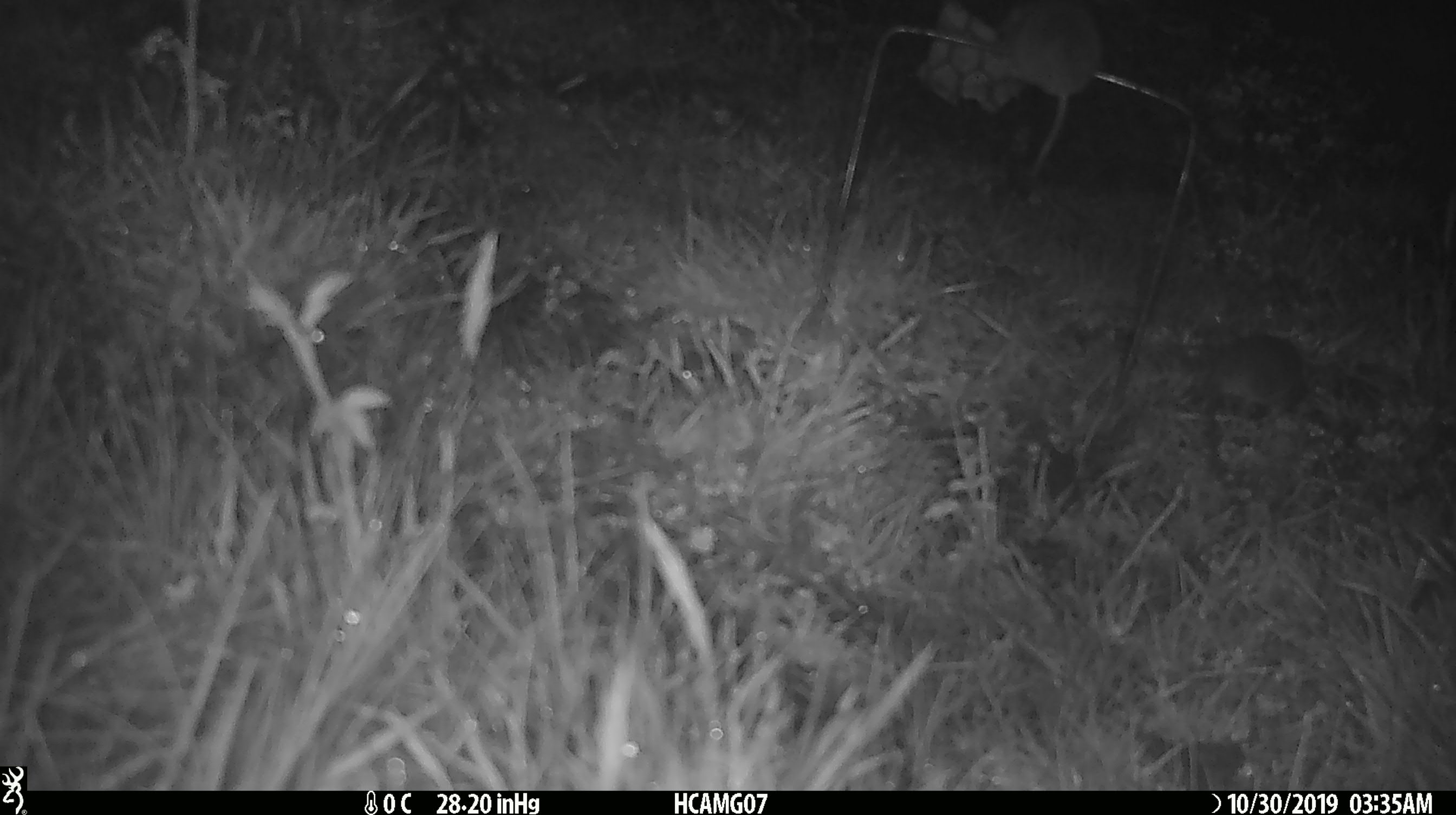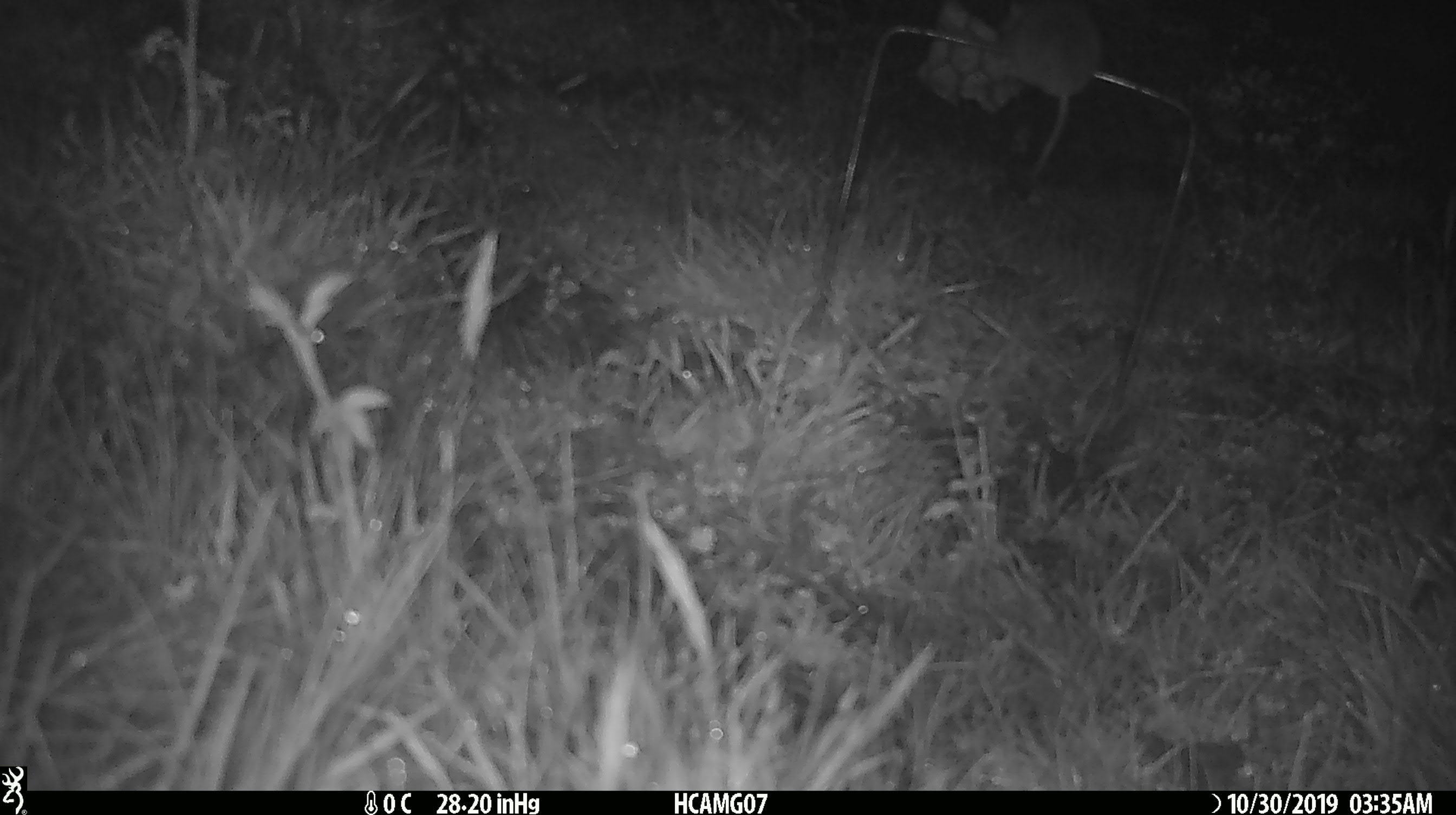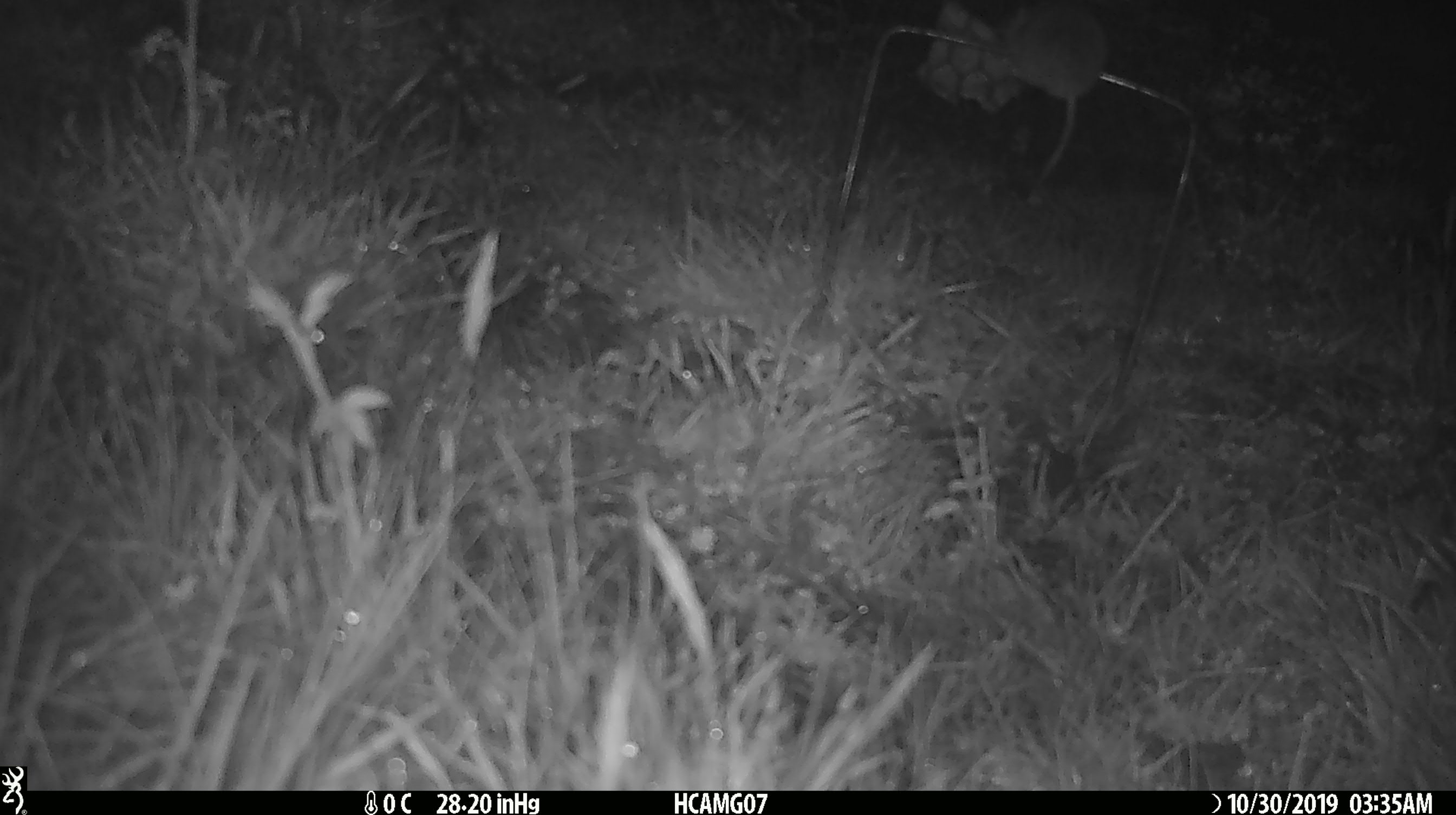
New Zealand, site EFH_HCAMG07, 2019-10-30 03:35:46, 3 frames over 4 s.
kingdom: Animalia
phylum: Chordata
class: Mammalia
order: Rodentia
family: Muridae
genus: Mus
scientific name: Mus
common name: mouse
Mouse (Mus).